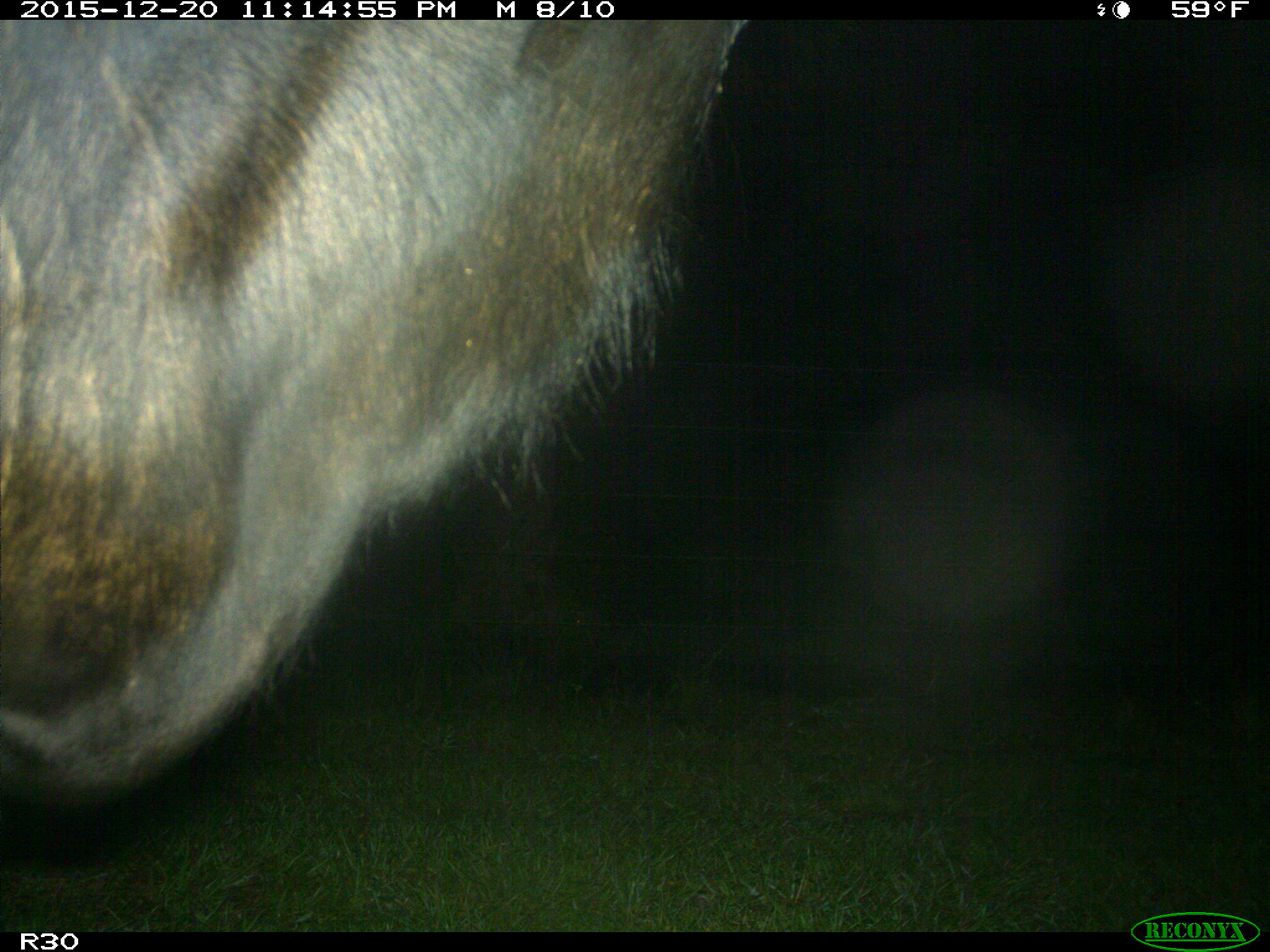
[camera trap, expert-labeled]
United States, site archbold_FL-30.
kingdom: Animalia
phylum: Chordata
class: Mammalia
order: Artiodactyla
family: Bovidae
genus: Bos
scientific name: Bos taurus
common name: domestic cow